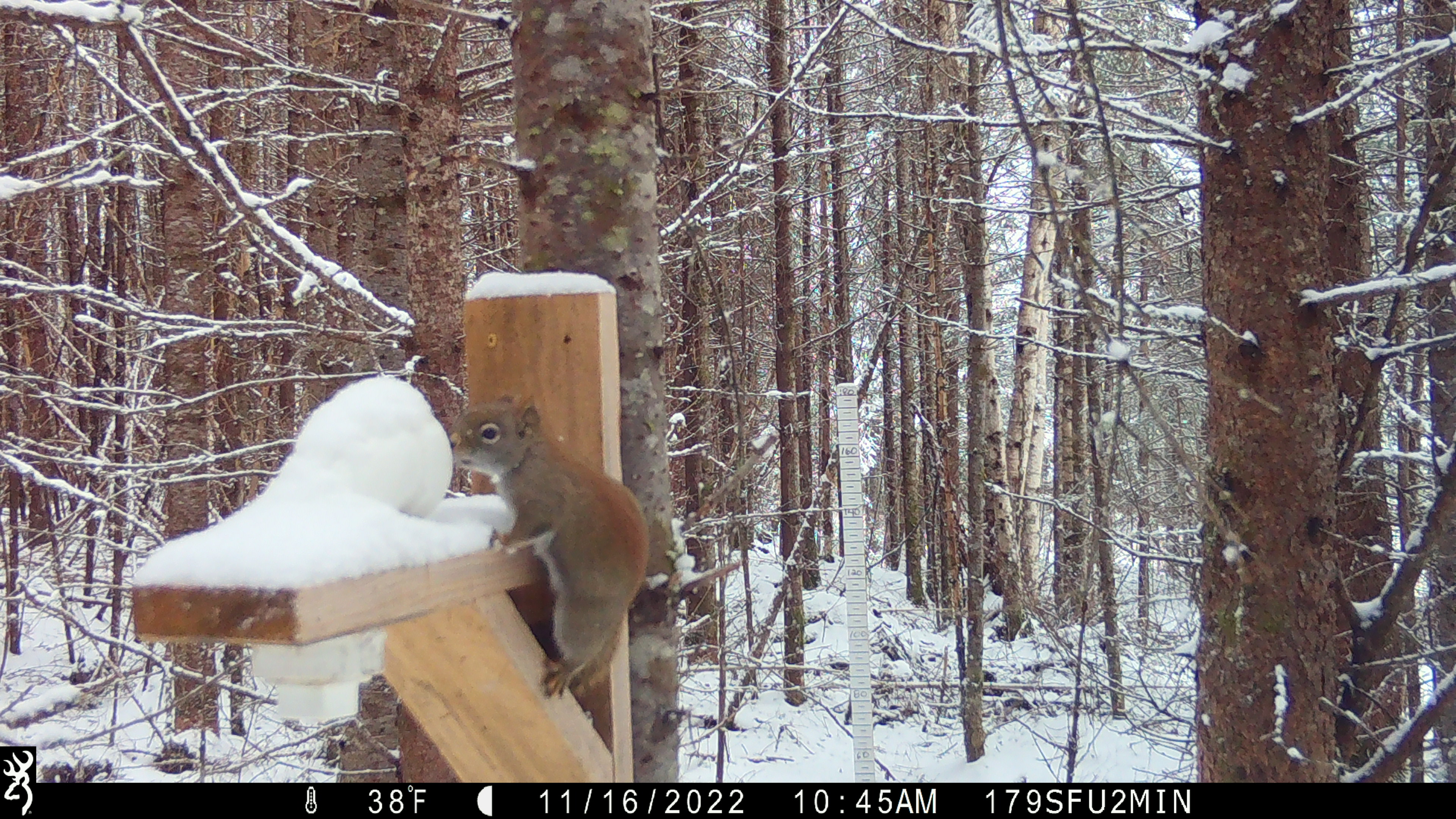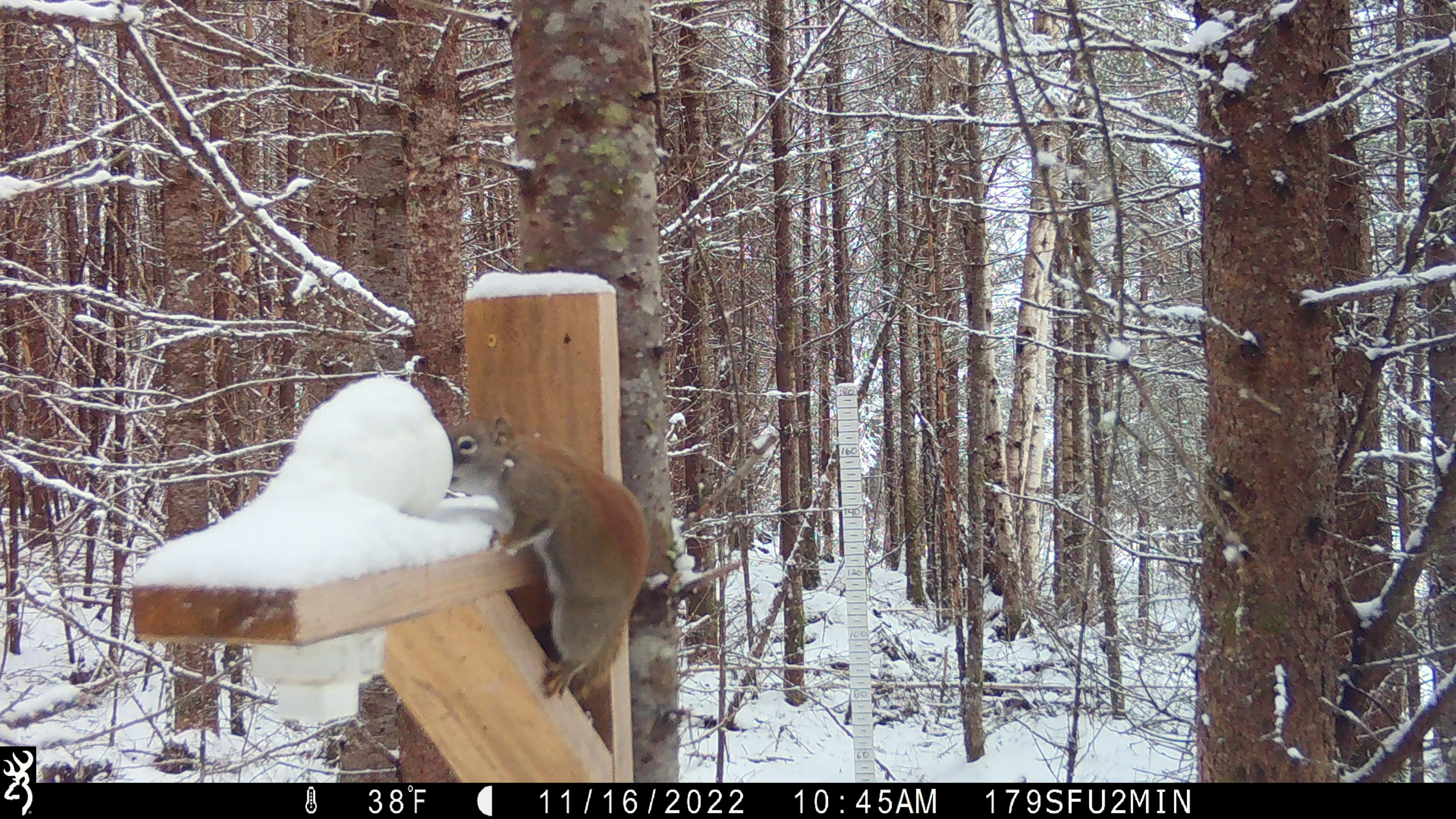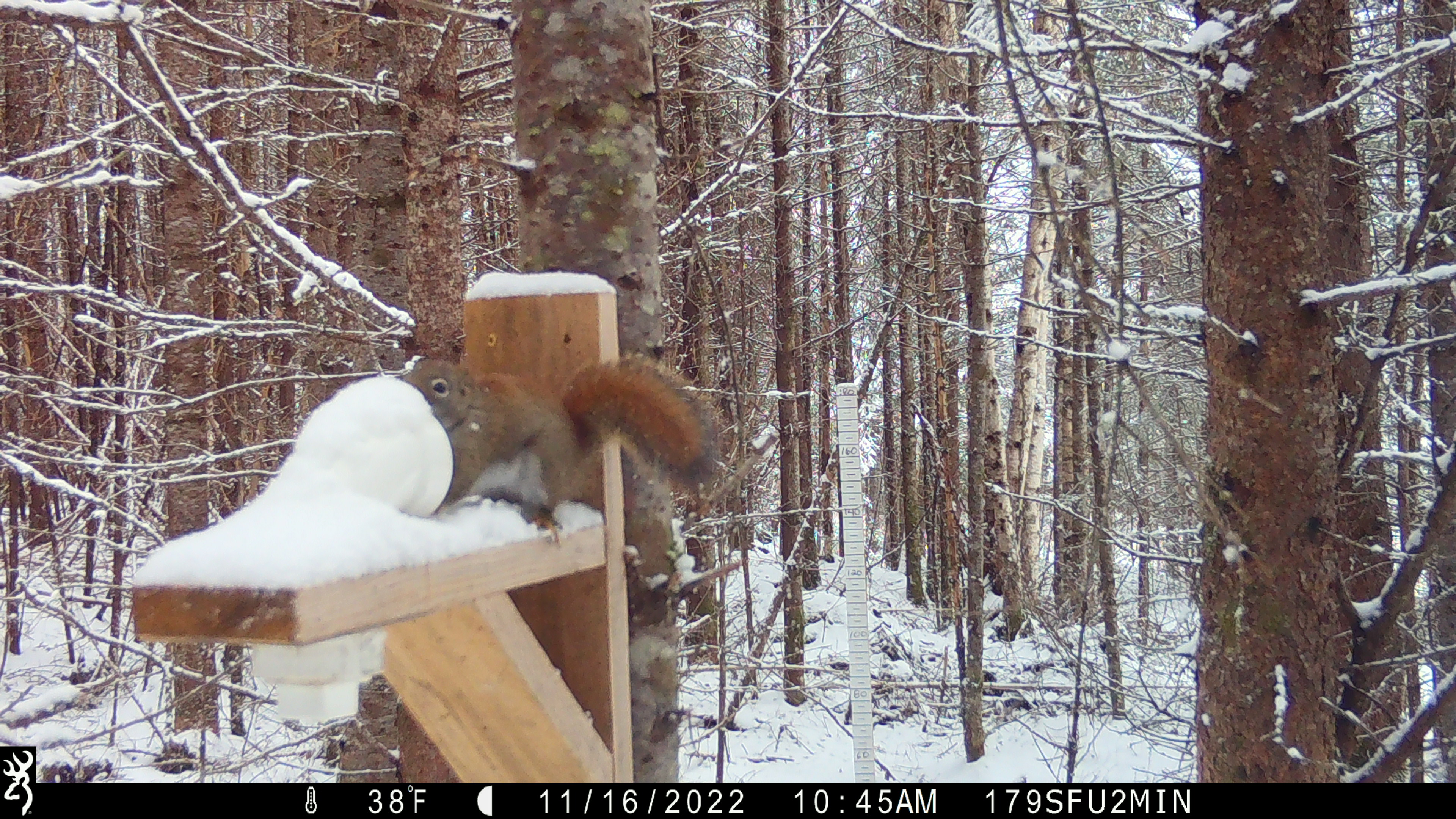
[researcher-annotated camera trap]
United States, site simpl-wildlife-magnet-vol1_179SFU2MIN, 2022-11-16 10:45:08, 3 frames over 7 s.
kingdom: Animalia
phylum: Chordata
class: Mammalia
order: Rodentia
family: Sciuridae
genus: Tamiasciurus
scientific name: Tamiasciurus hudsonicus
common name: red squirrel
Red squirrel (Tamiasciurus hudsonicus).